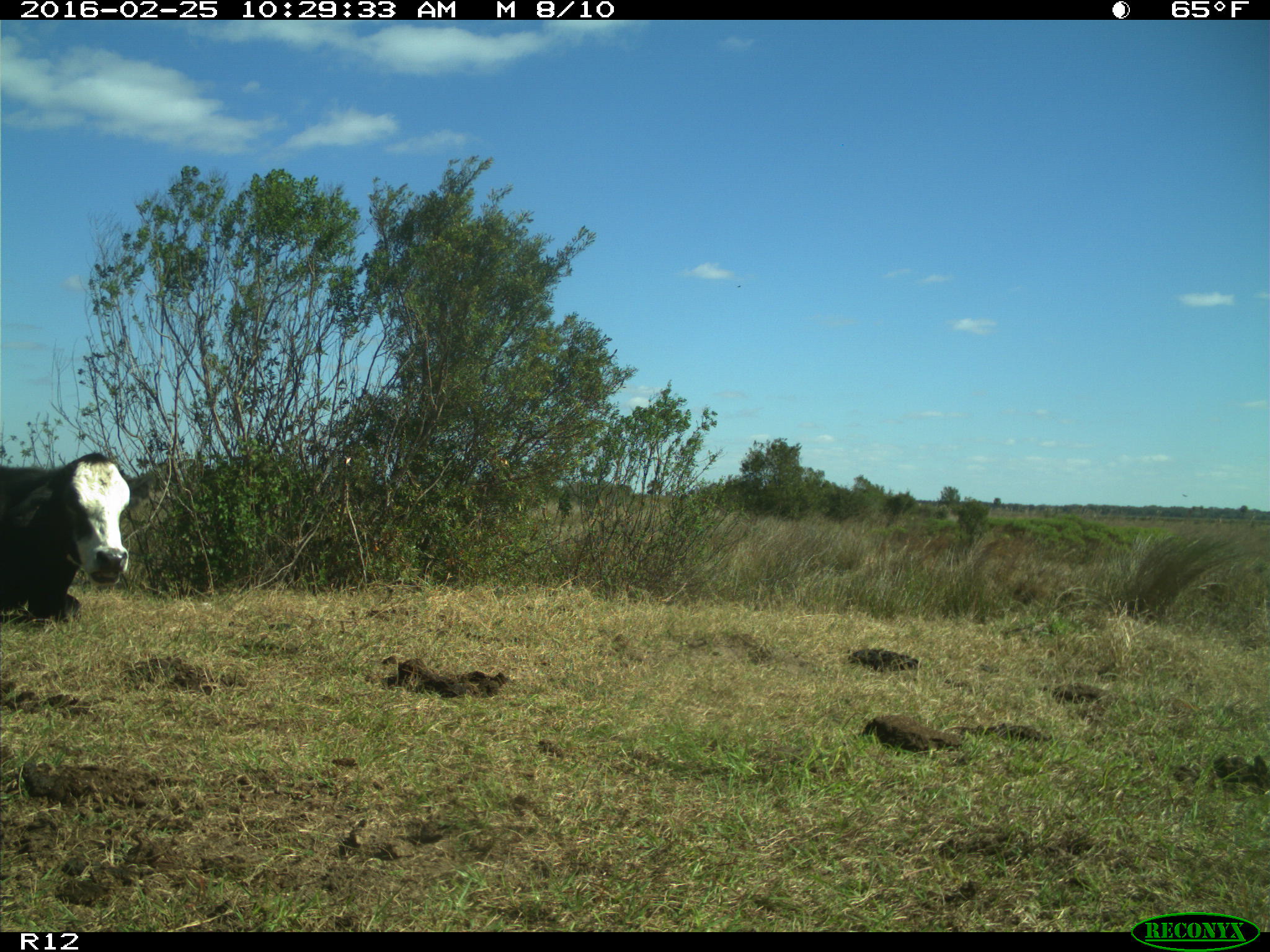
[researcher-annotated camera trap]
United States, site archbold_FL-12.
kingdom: Animalia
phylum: Chordata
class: Mammalia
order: Artiodactyla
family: Bovidae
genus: Bos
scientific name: Bos taurus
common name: domestic cow